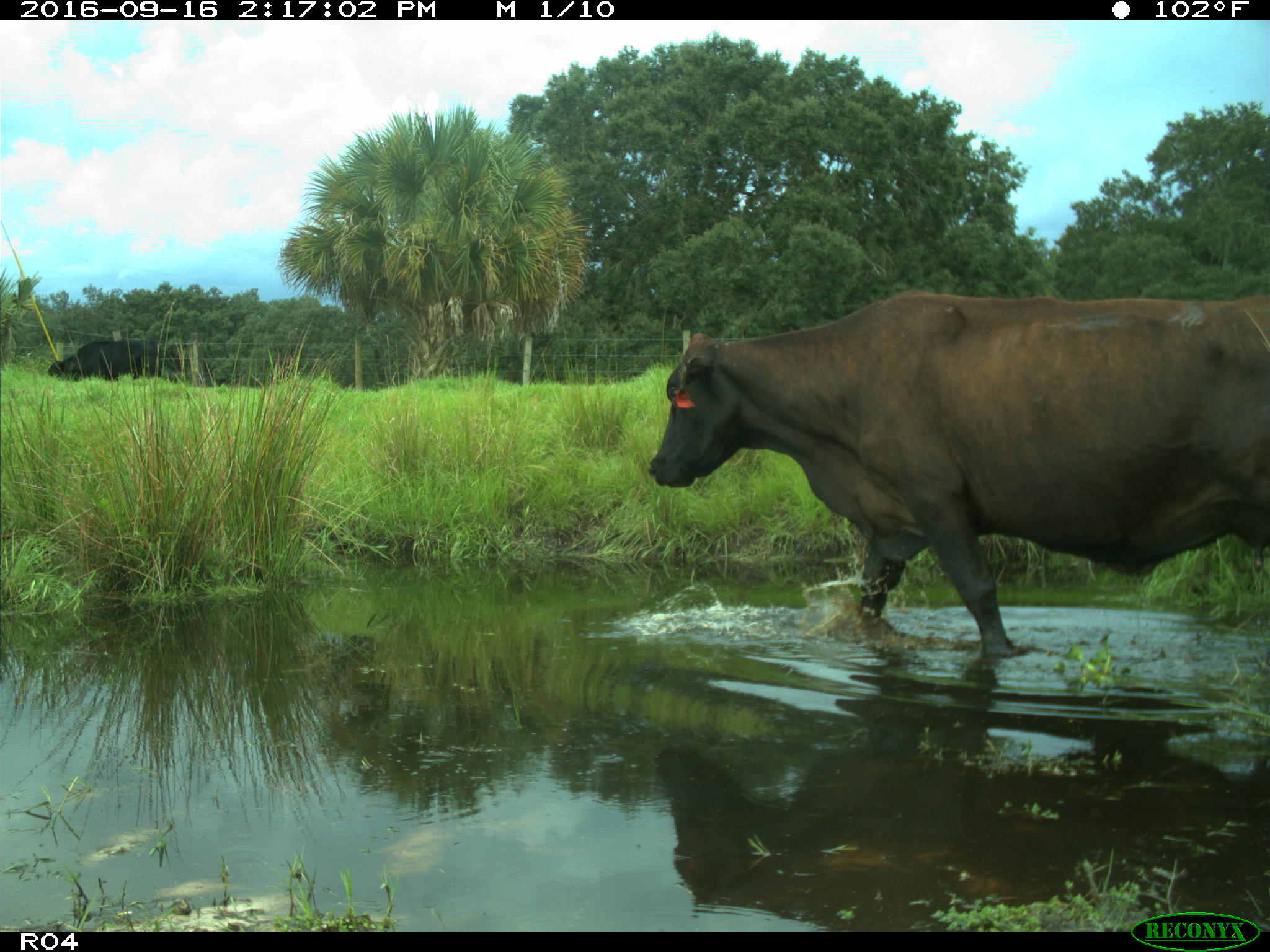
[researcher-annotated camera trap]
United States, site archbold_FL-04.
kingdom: Animalia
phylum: Chordata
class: Mammalia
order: Artiodactyla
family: Bovidae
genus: Bos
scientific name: Bos taurus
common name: domestic cow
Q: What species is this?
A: Bos taurus (domestic cow).